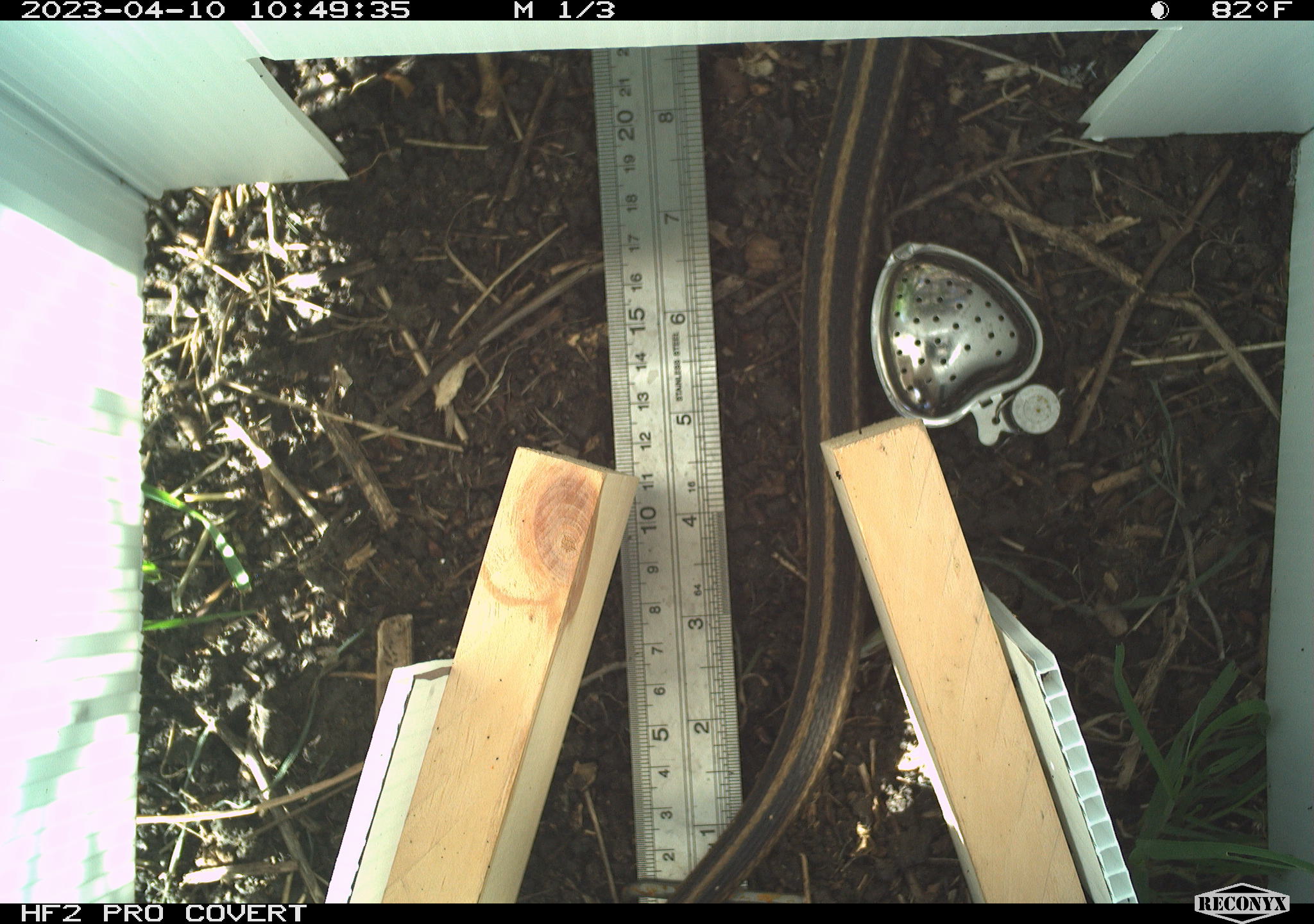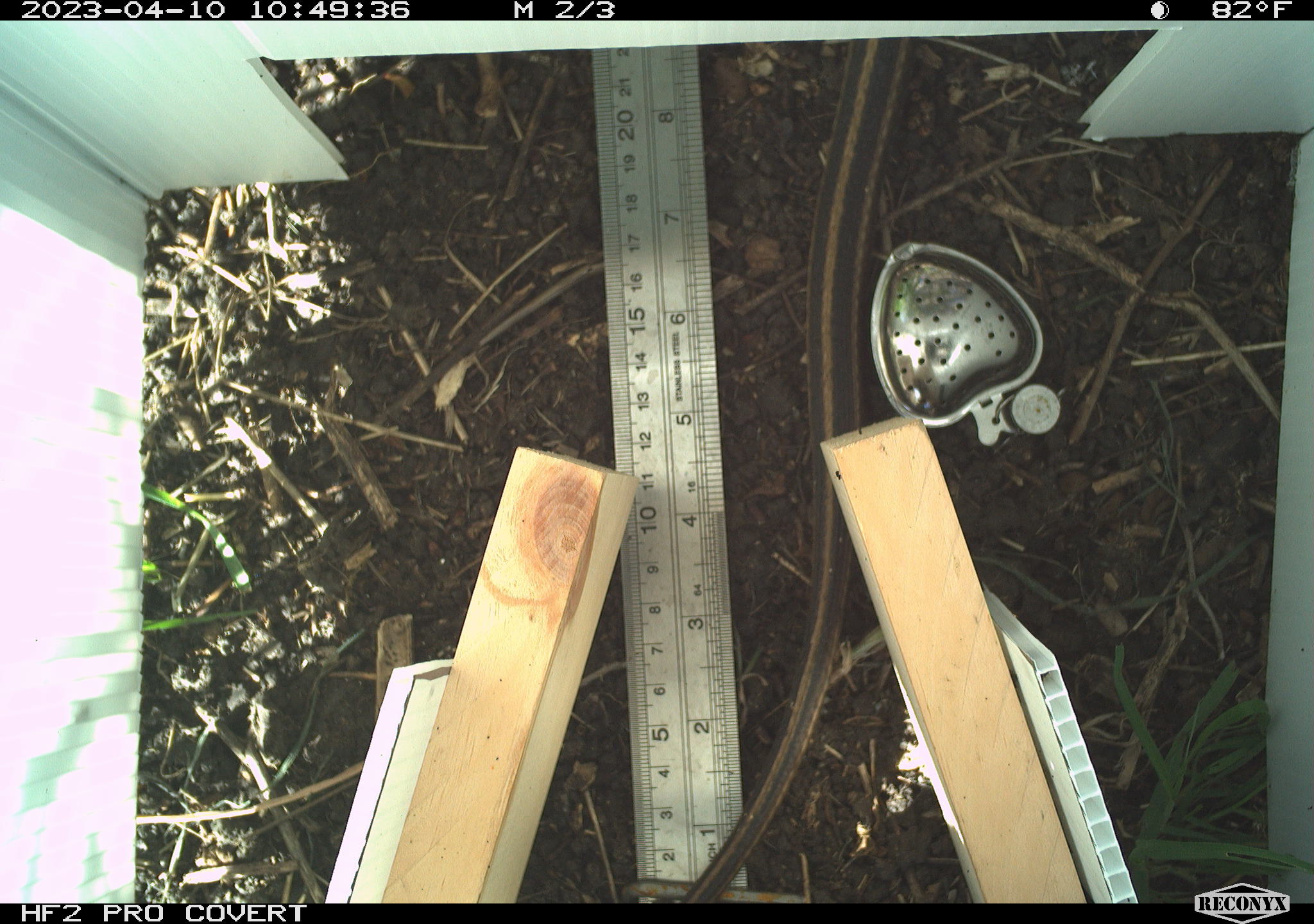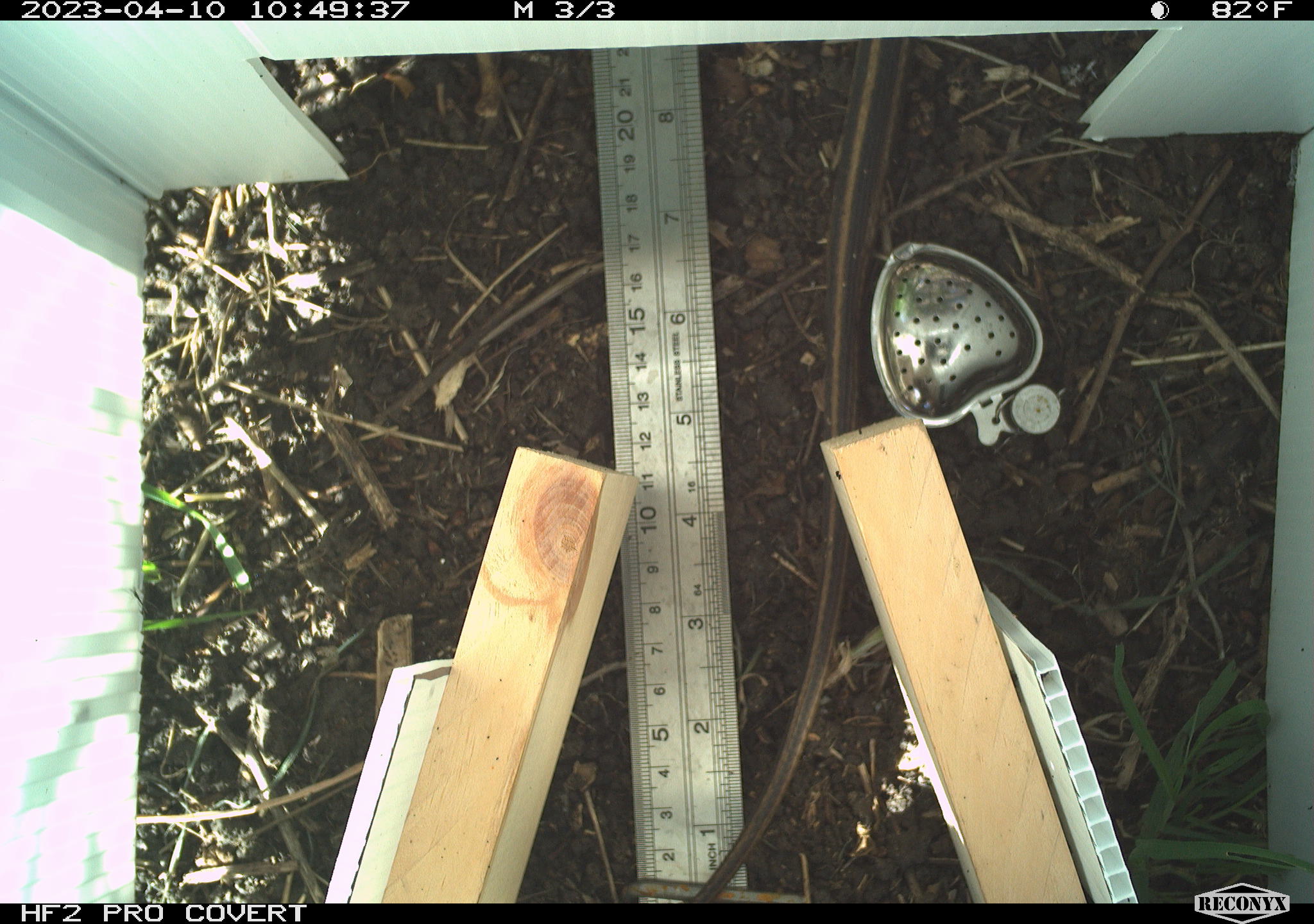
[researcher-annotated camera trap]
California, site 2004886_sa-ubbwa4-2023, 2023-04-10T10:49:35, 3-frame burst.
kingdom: Animalia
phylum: Chordata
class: Reptilia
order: Squamata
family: Colubridae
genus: Thamnophis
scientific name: Thamnophis gigas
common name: giant gartersnake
Giant gartersnake (Thamnophis gigas).